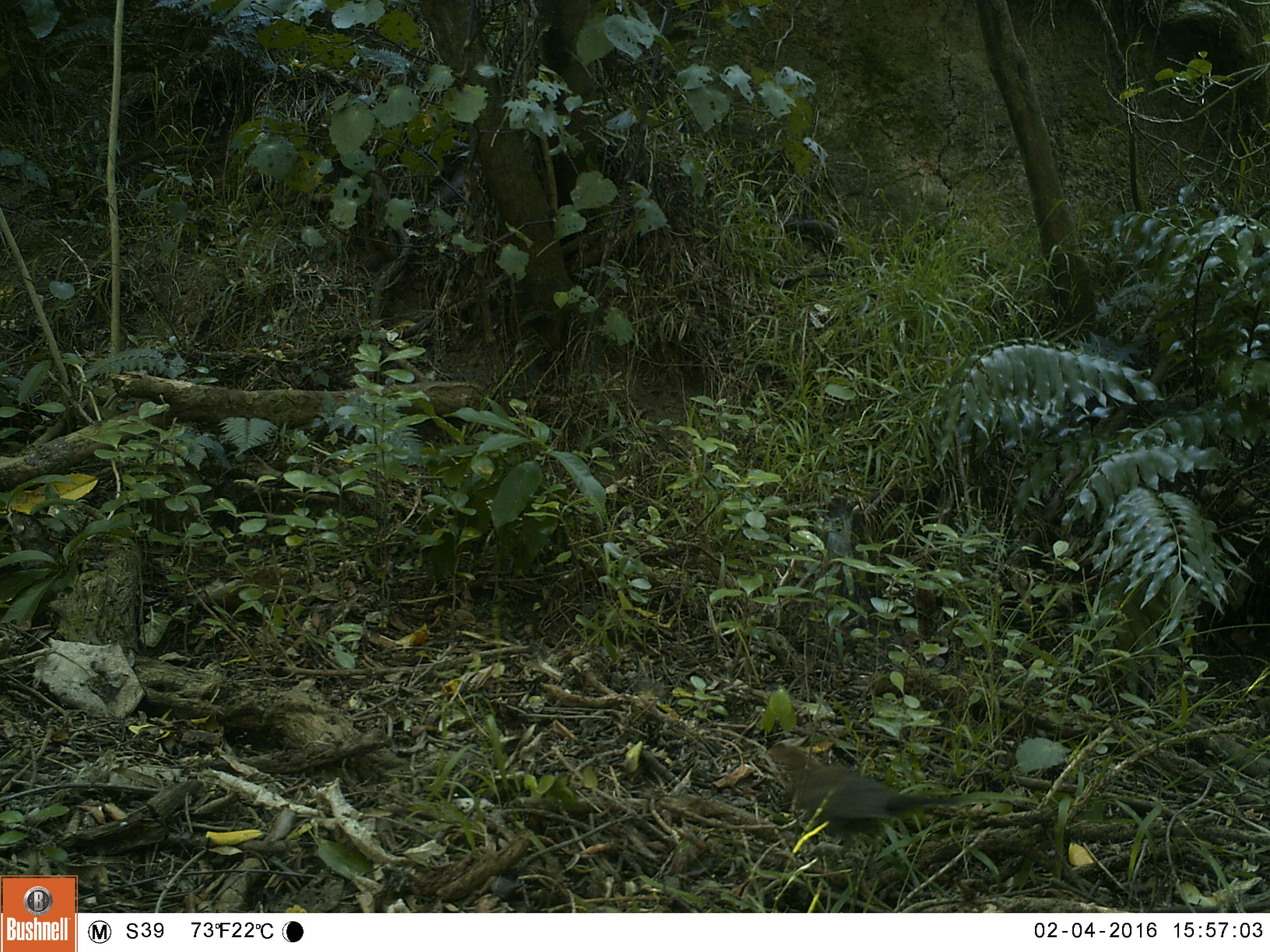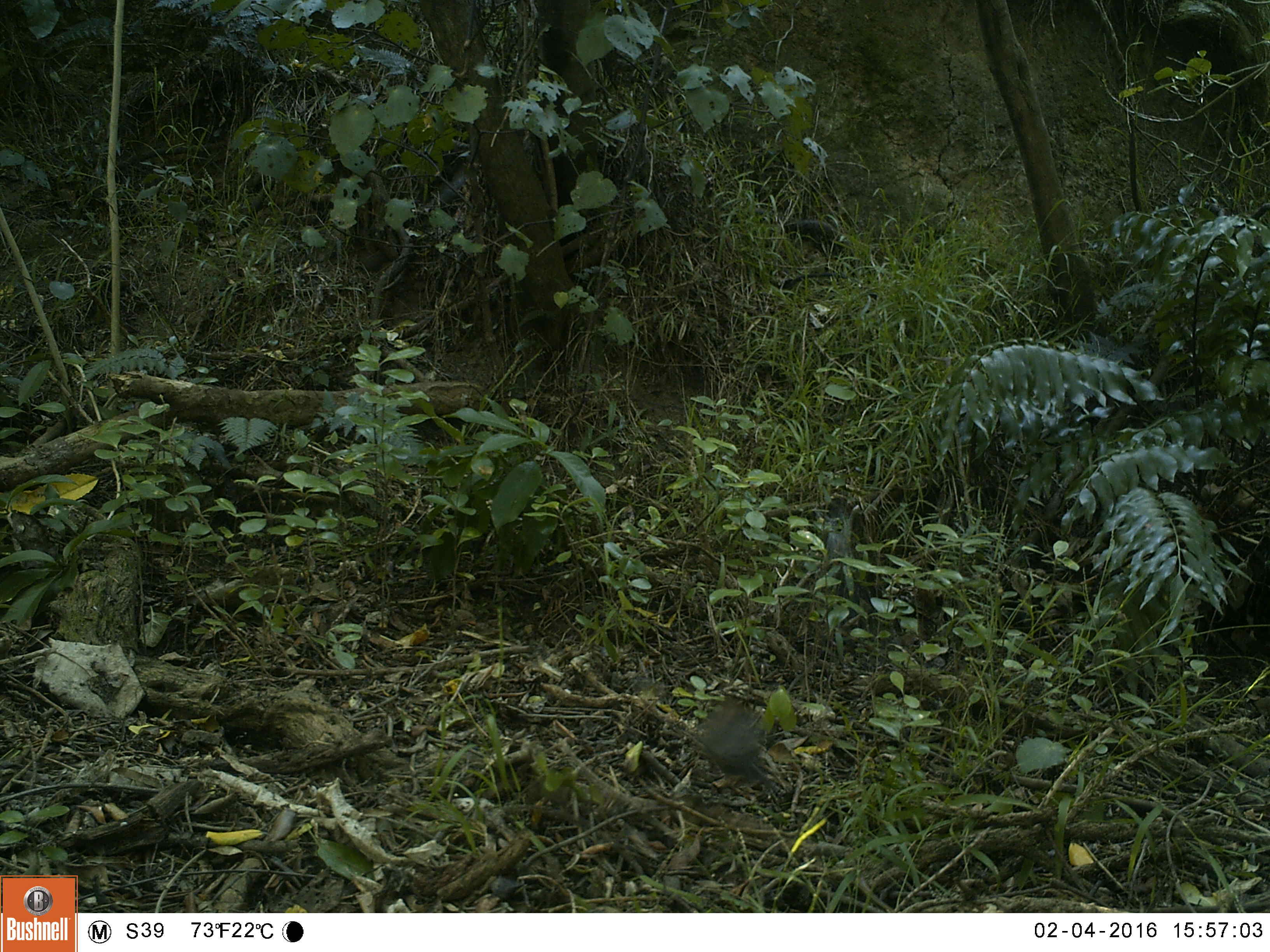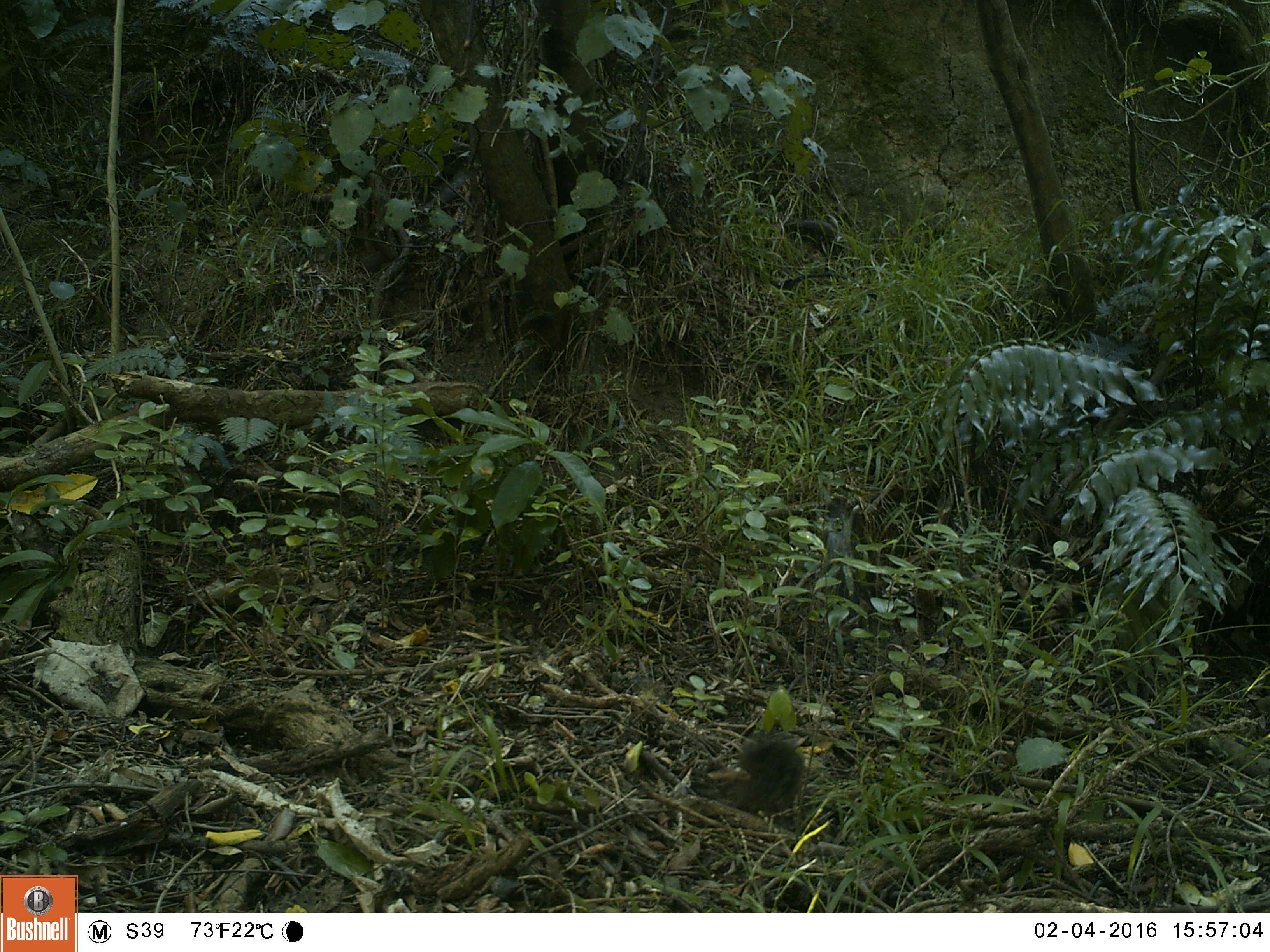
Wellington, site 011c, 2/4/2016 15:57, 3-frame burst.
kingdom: Animalia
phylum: Chordata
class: Aves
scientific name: Aves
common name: bird